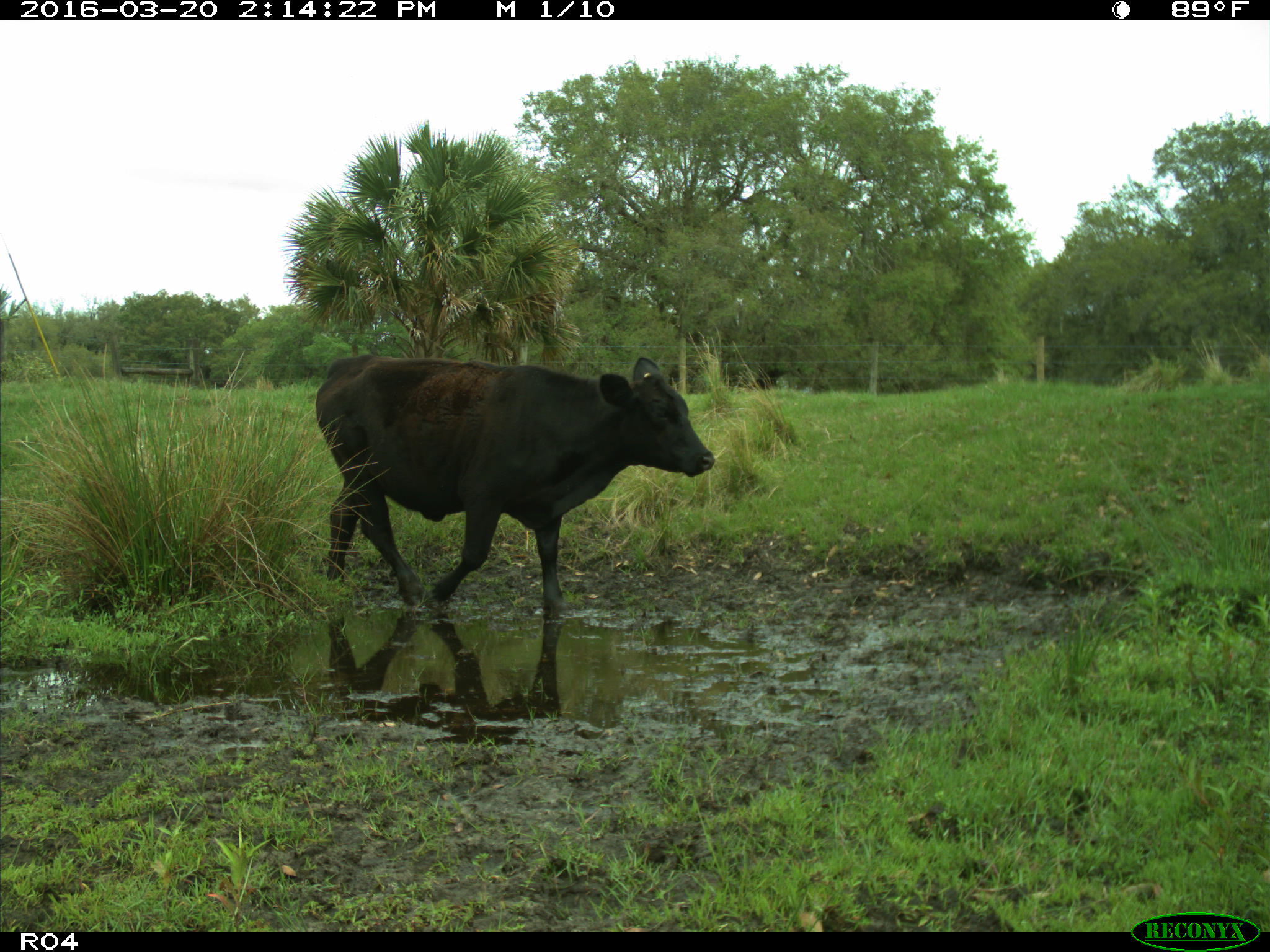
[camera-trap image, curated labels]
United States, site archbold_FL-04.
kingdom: Animalia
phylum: Chordata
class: Mammalia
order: Artiodactyla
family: Bovidae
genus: Bos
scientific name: Bos taurus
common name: domestic cow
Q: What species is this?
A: Bos taurus (domestic cow).